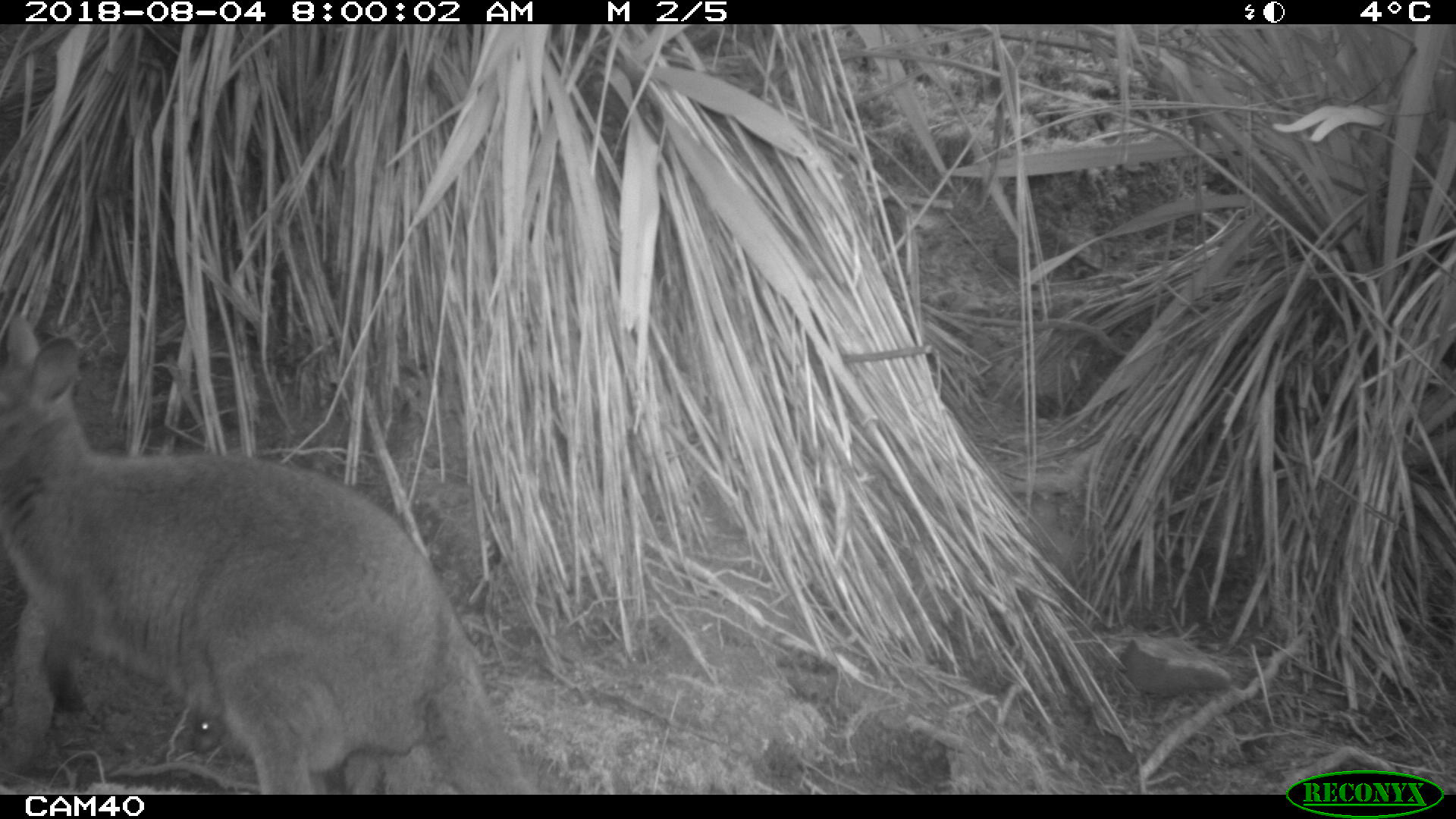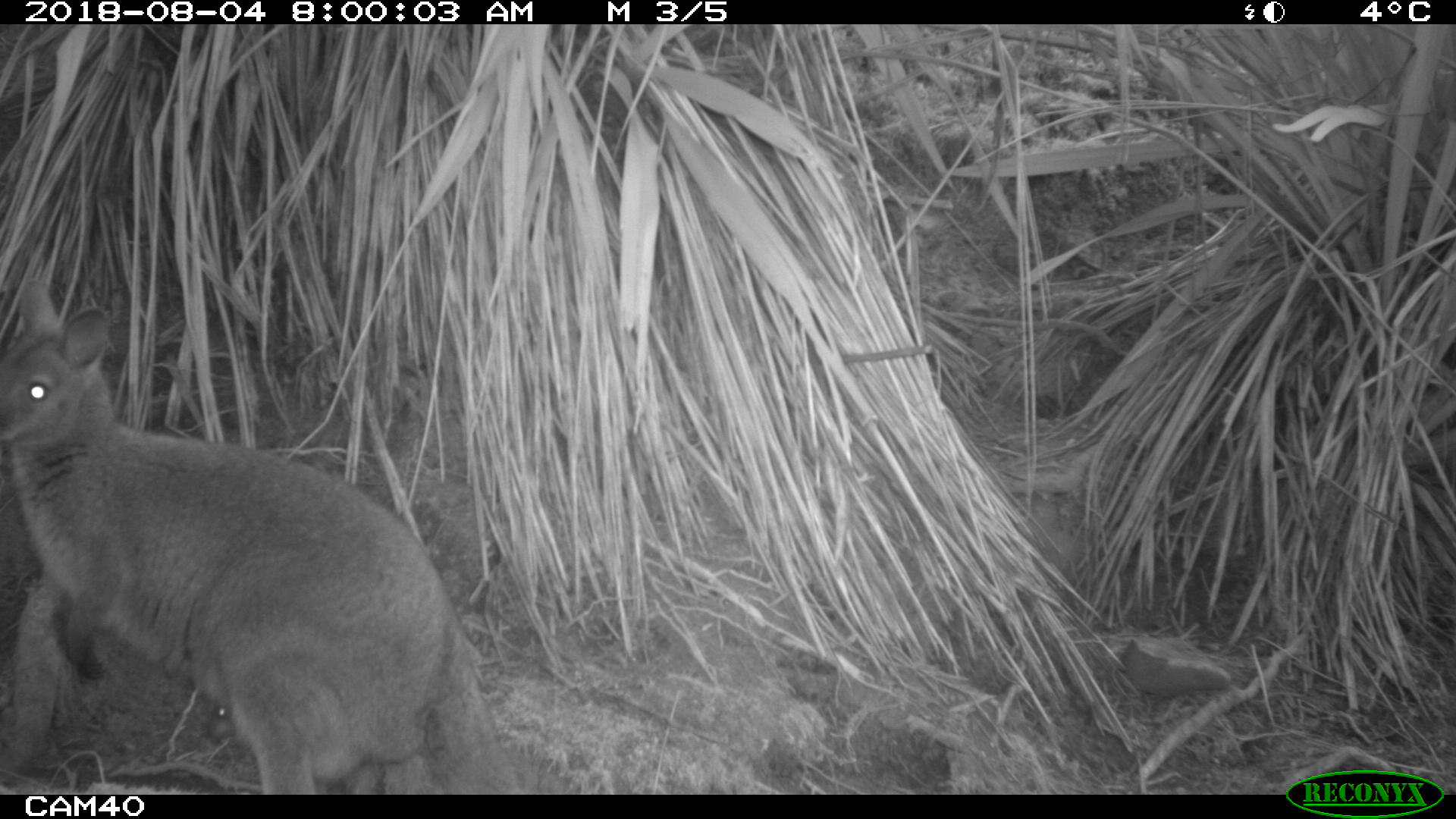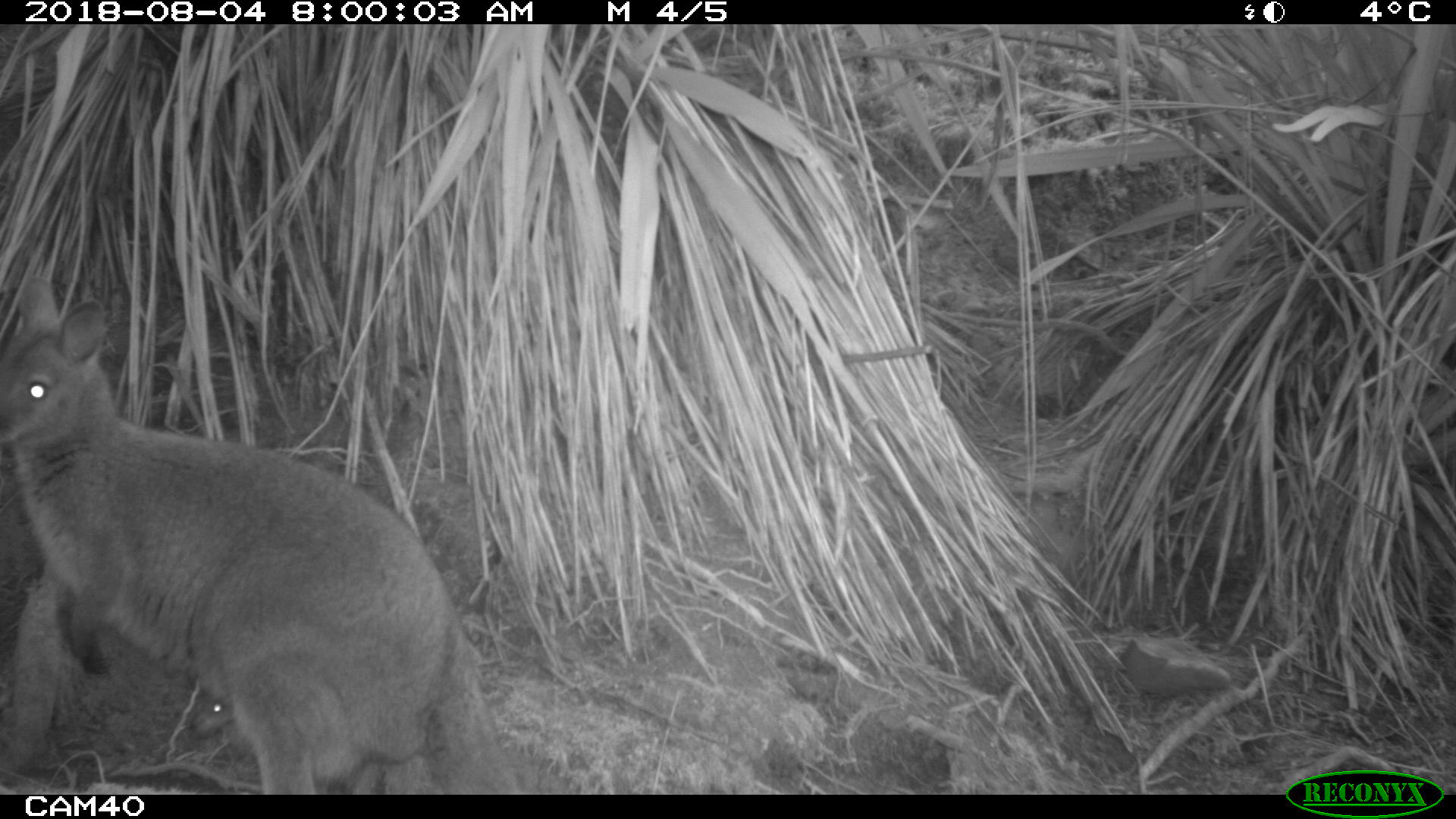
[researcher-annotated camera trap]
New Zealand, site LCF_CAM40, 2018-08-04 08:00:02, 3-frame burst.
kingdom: Animalia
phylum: Chordata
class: Mammalia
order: Diprotodontia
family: Macropodidae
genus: Notamacropus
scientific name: Notamacropus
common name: wallaby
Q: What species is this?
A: Wallaby (Notamacropus).